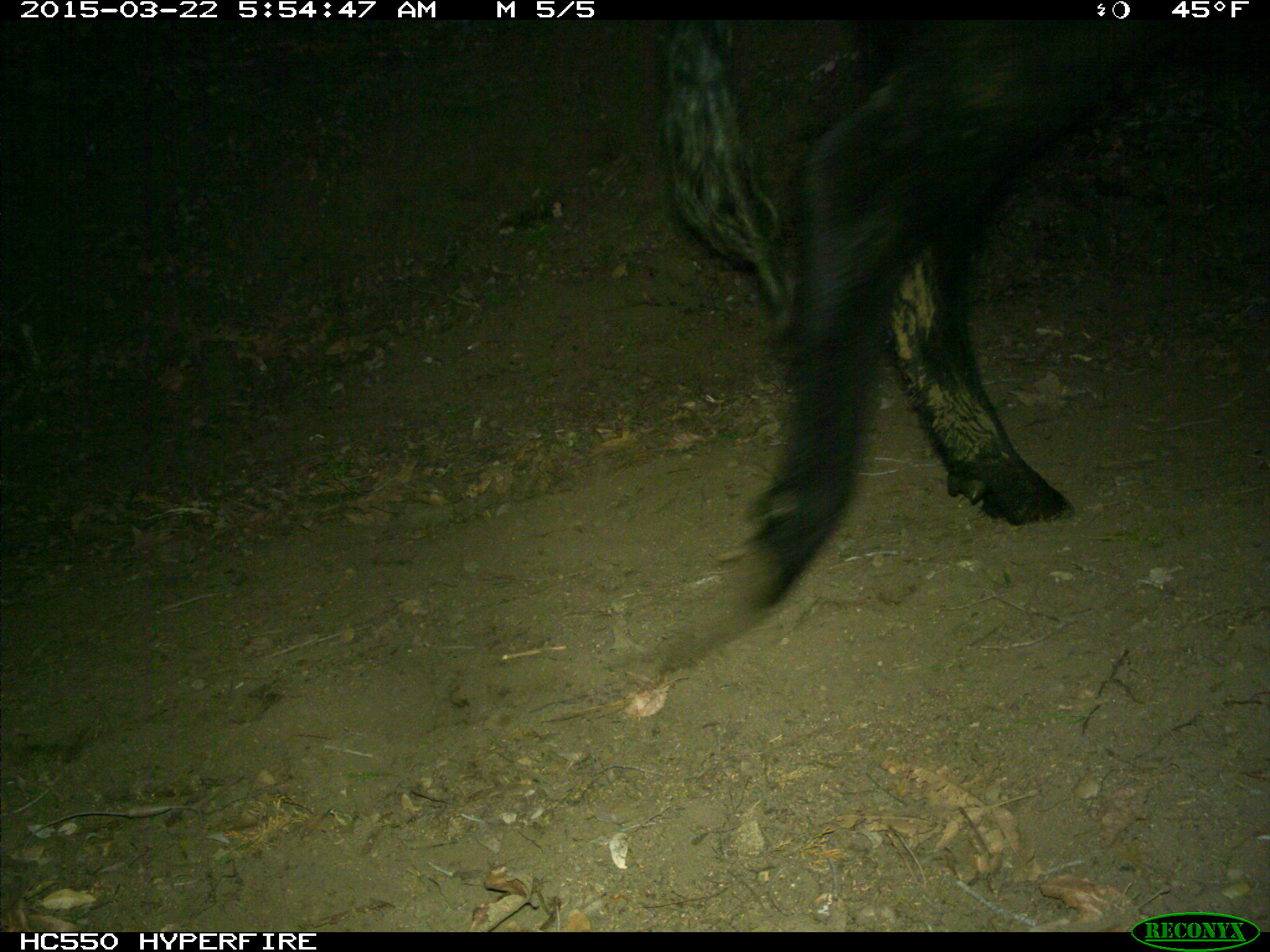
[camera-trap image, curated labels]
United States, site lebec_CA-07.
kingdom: Animalia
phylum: Chordata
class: Mammalia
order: Artiodactyla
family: Bovidae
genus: Bos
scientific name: Bos taurus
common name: domestic cow